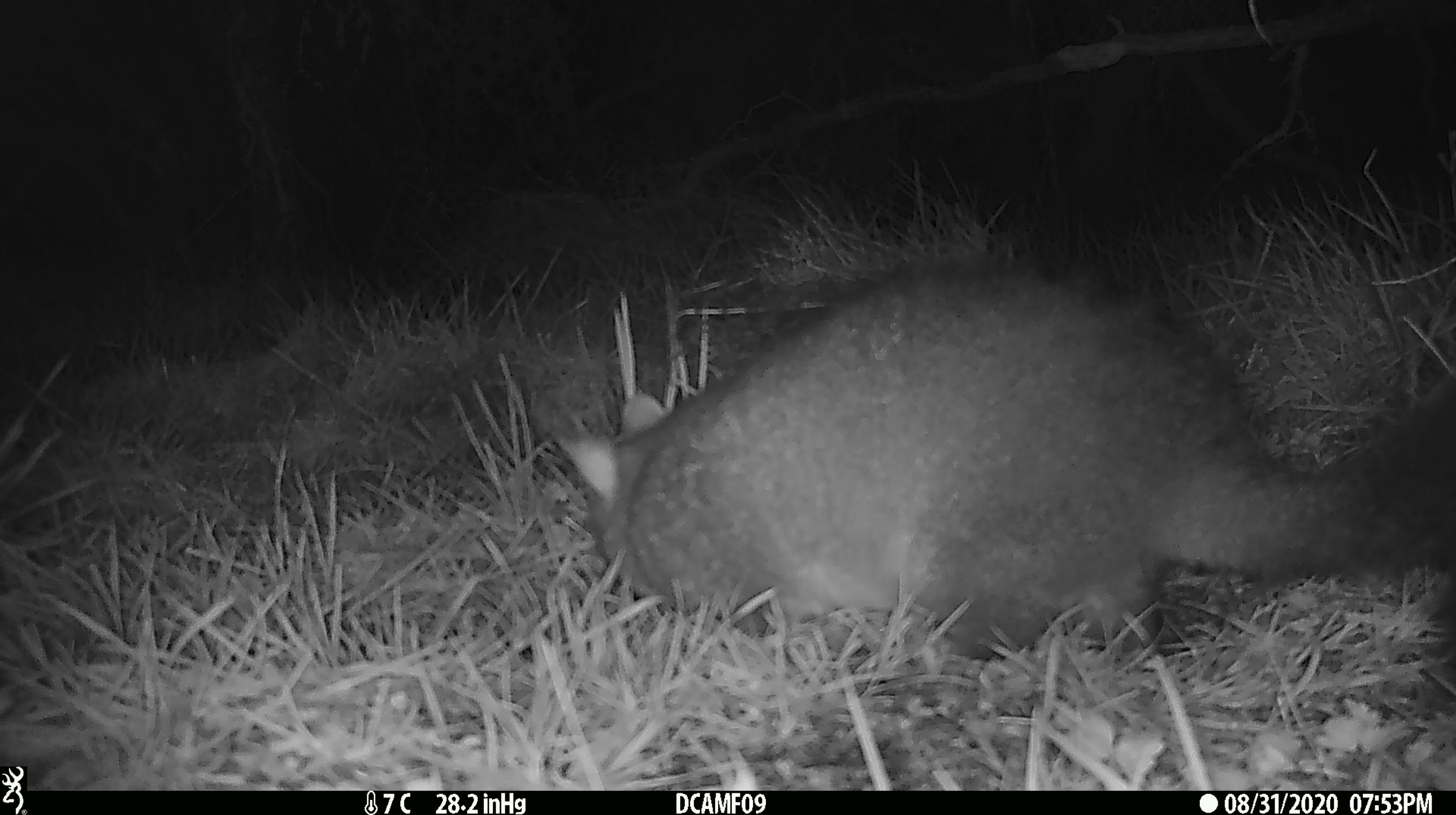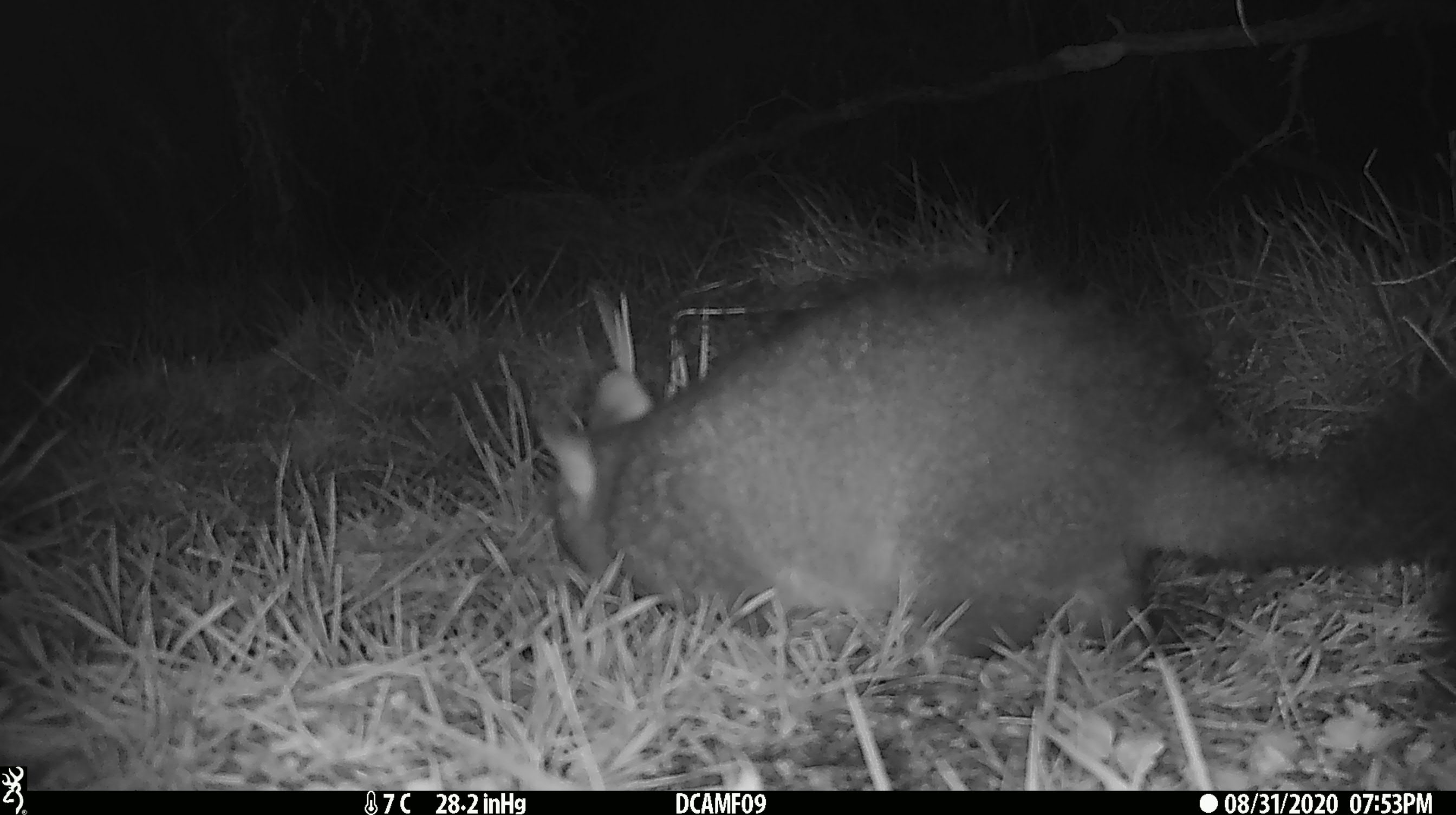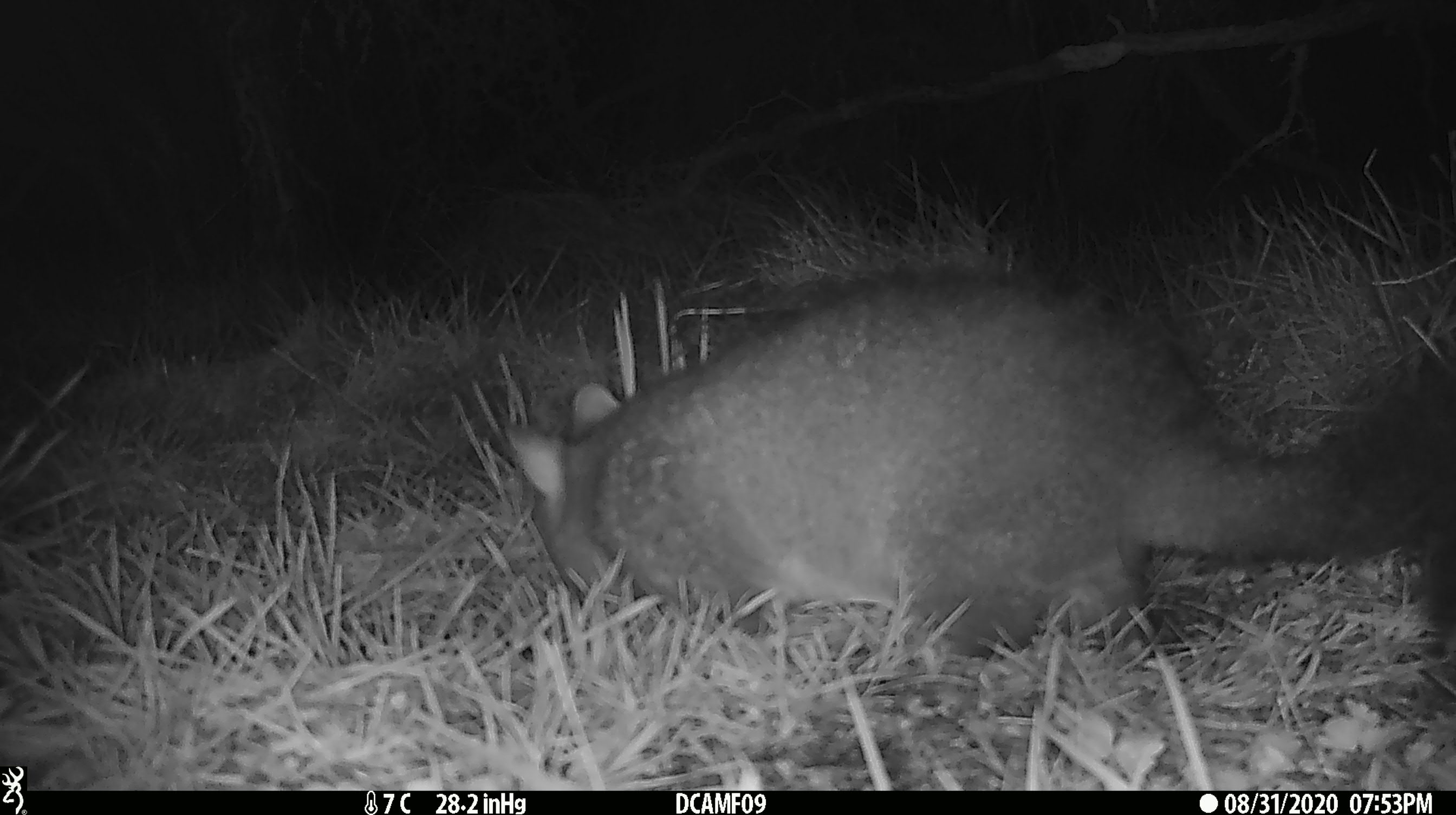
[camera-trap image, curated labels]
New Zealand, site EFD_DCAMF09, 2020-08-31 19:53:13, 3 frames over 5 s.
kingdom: Animalia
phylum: Chordata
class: Mammalia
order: Diprotodontia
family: Phalangeridae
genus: Trichosurus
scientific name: Trichosurus vulpecula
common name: common brushtail possum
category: possum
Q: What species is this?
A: Possum (common brushtail possum) (Trichosurus vulpecula).